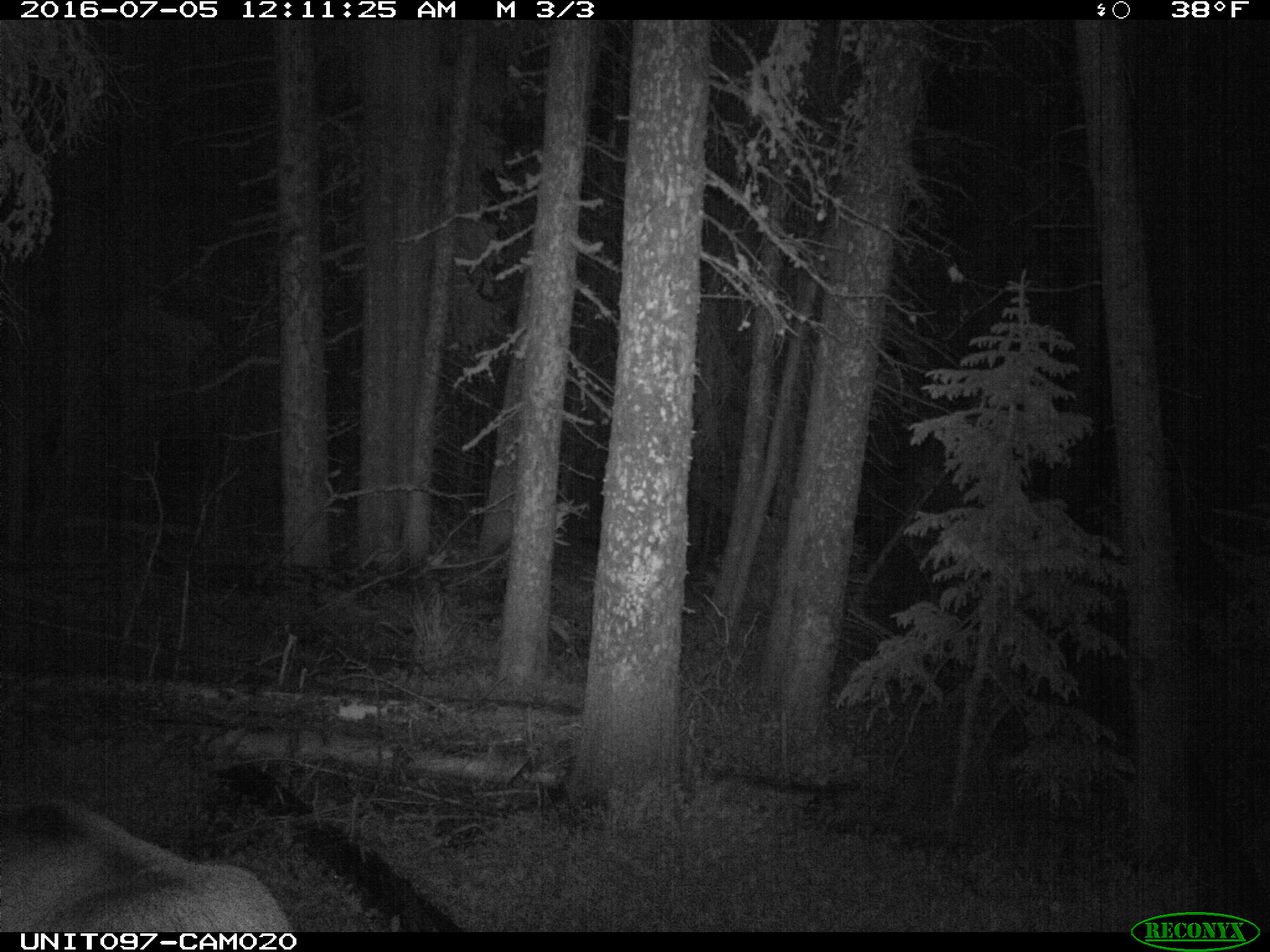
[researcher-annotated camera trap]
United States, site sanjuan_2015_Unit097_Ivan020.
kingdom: Animalia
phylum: Chordata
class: Mammalia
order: Artiodactyla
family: Cervidae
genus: Cervus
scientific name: Cervus elaphus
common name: red deer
Cervus elaphus (red deer).